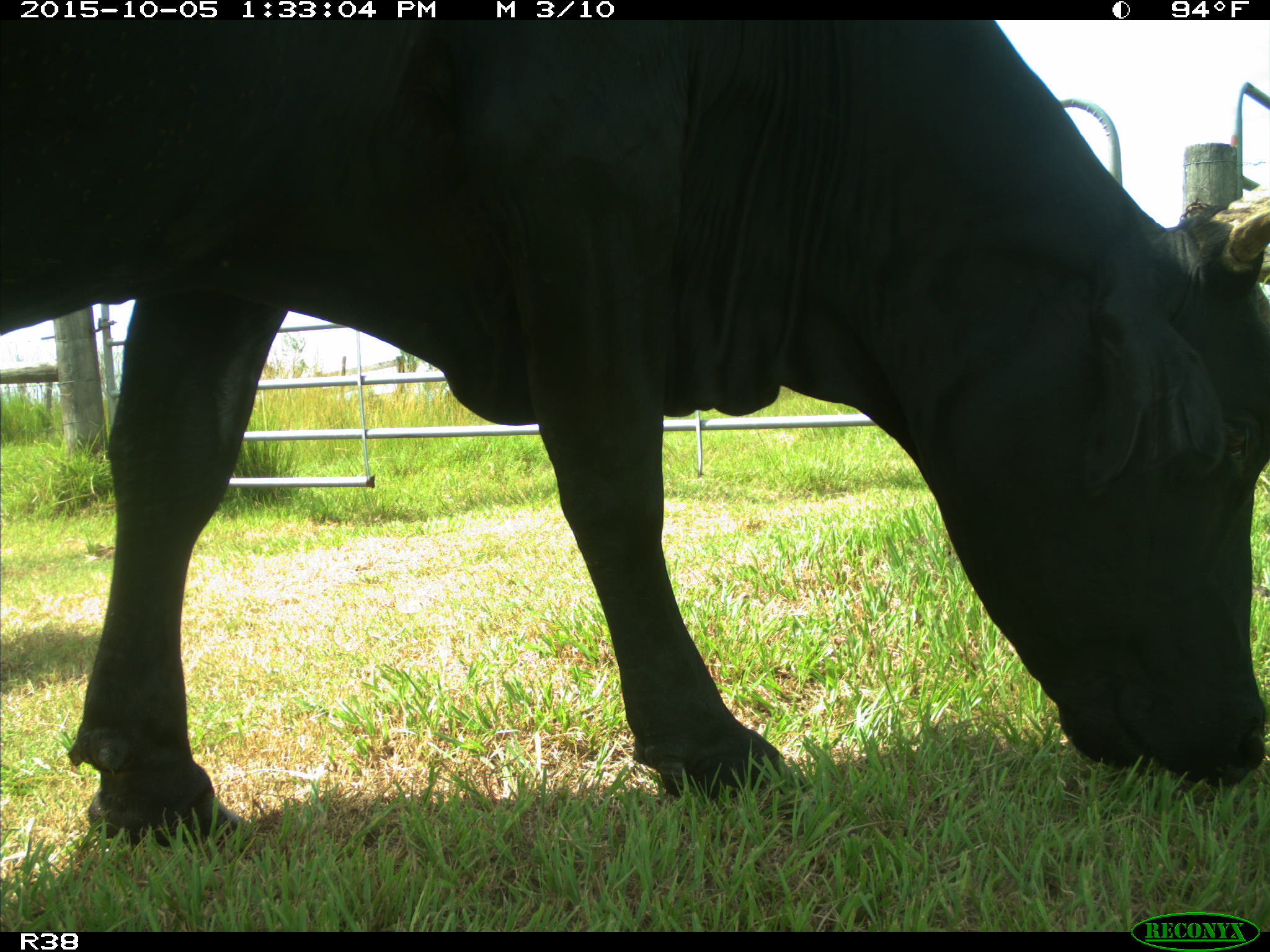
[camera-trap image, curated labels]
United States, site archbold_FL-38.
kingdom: Animalia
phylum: Chordata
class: Mammalia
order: Artiodactyla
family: Bovidae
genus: Bos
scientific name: Bos taurus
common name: domestic cow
Bos taurus (domestic cow).